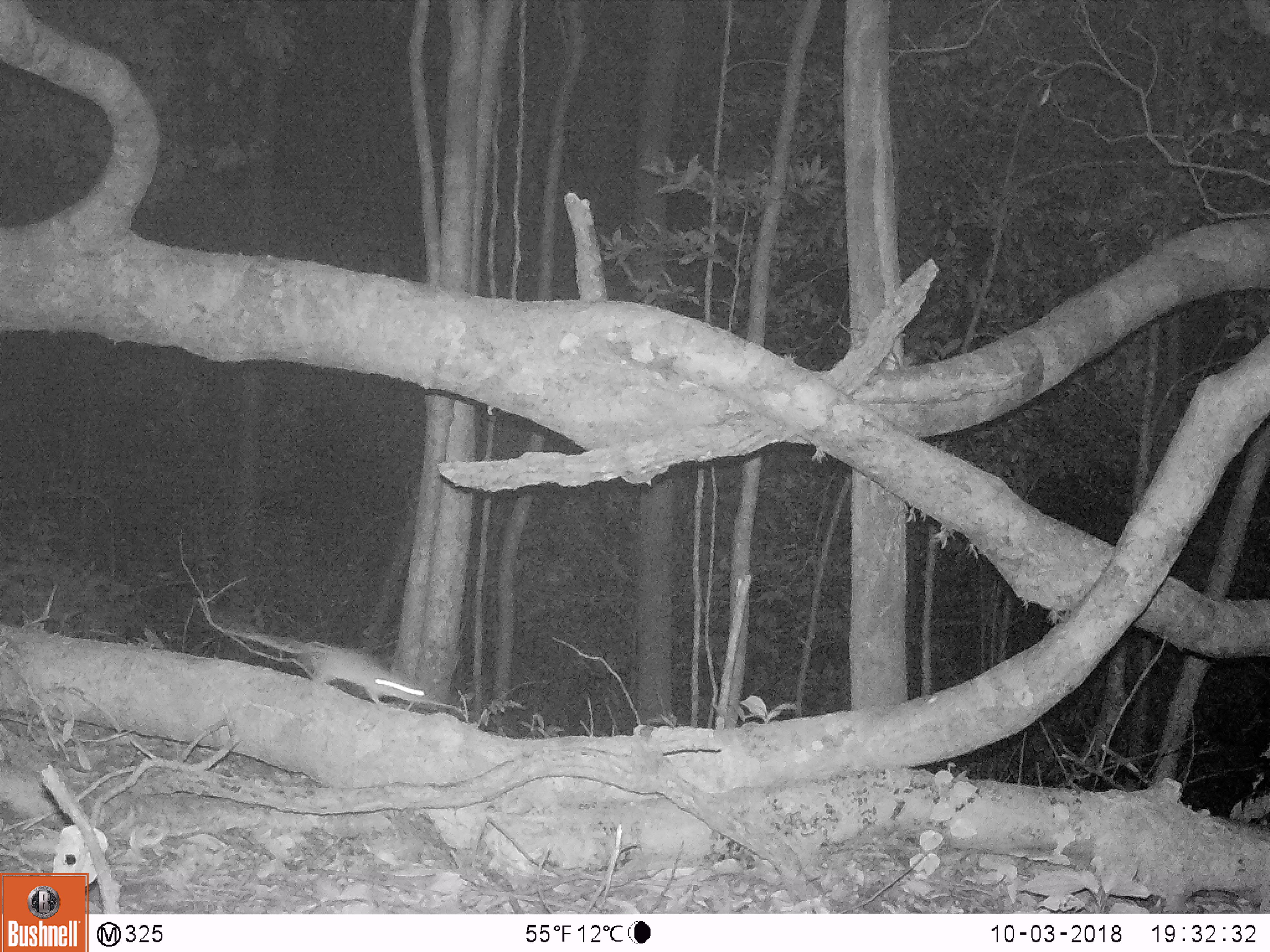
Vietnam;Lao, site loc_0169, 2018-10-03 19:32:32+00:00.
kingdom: Animalia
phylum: Chordata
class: Mammalia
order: Rodentia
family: Muridae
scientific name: Muridae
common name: old-world mice and rats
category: unidentified murid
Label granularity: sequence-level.